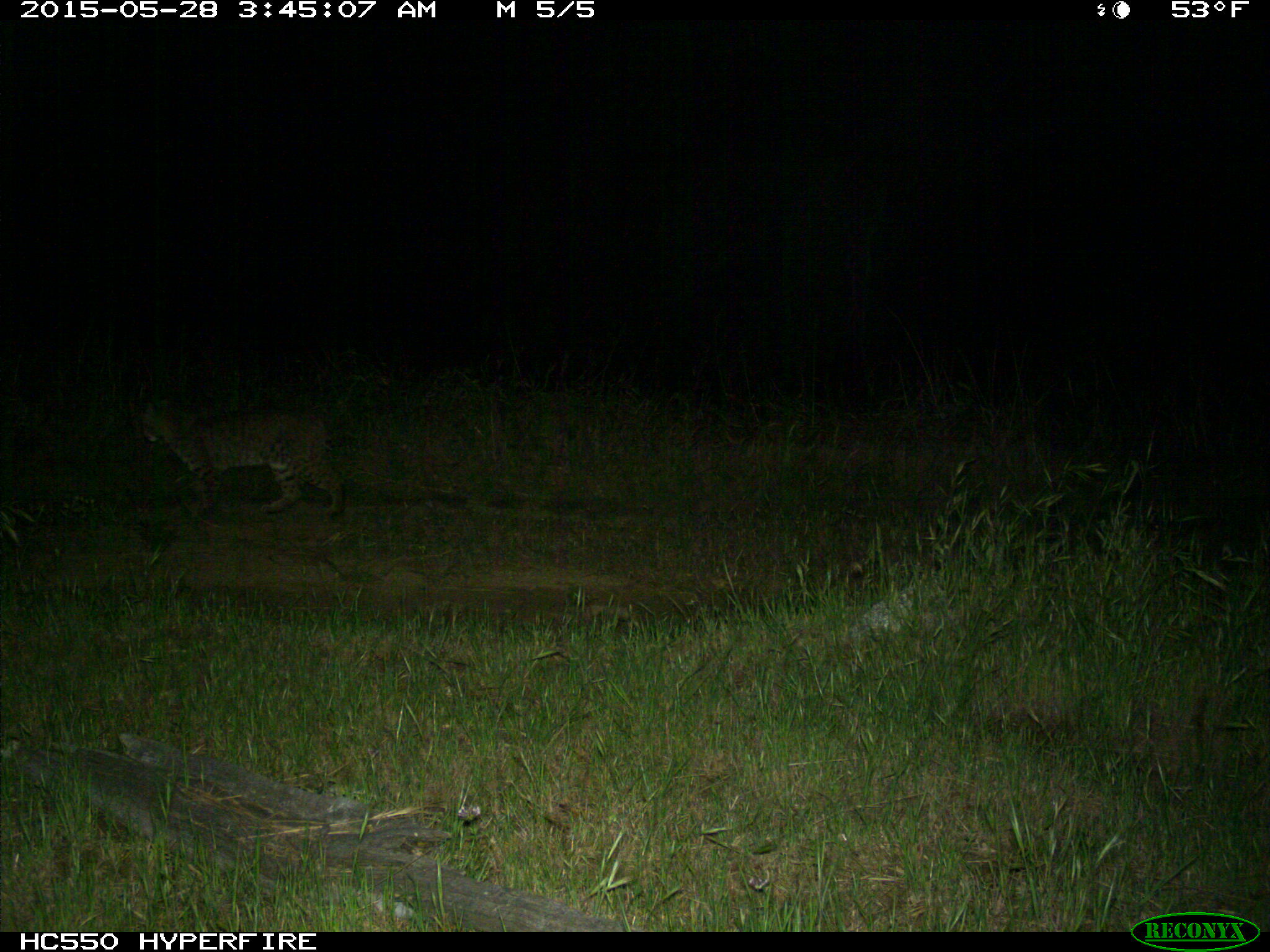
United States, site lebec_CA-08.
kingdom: Animalia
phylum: Chordata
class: Mammalia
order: Carnivora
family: Felidae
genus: Lynx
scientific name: Lynx rufus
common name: bobcat